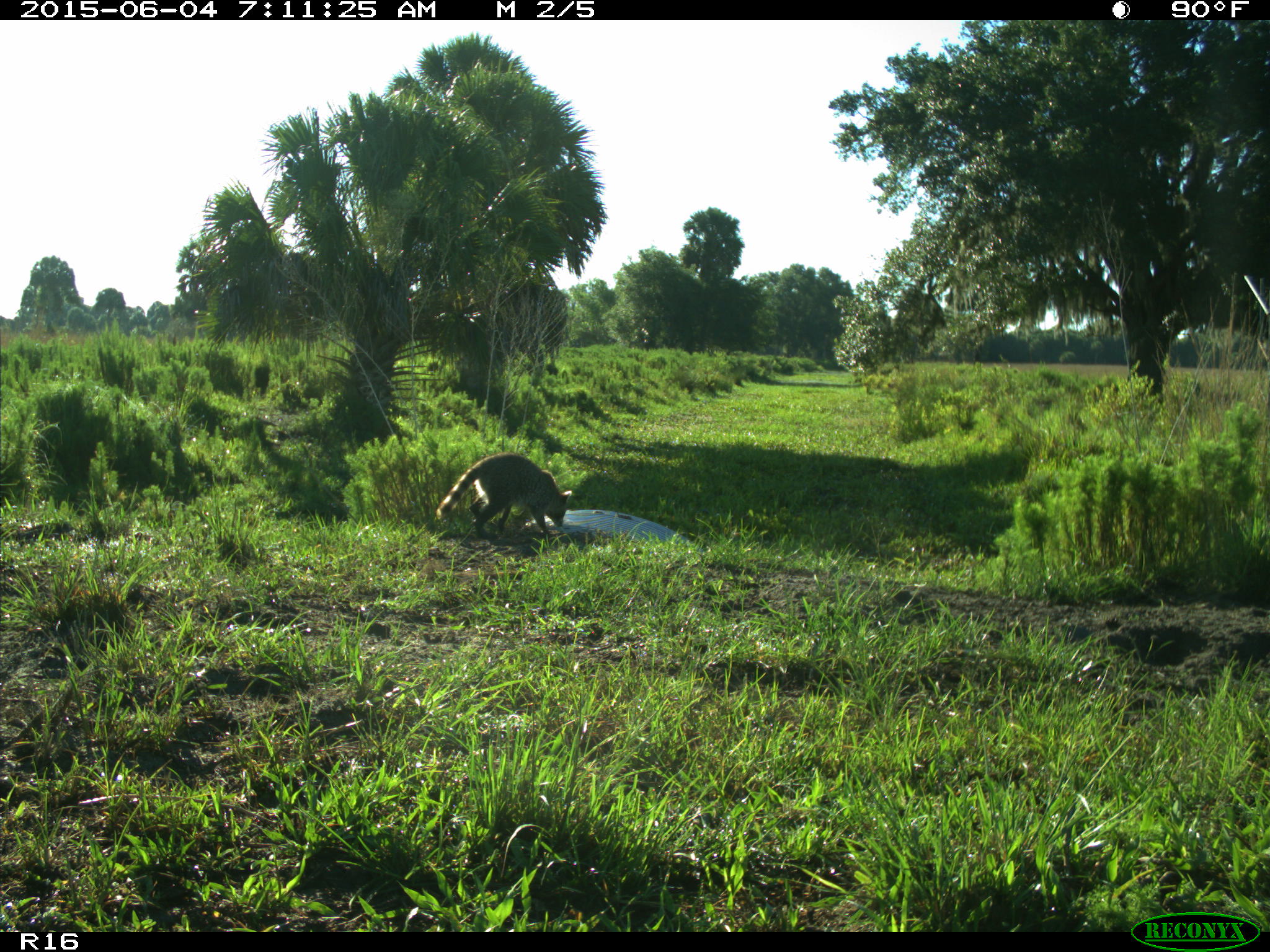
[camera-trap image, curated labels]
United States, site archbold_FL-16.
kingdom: Animalia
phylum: Chordata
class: Mammalia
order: Carnivora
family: Procyonidae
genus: Procyon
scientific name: Procyon lotor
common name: common raccoon